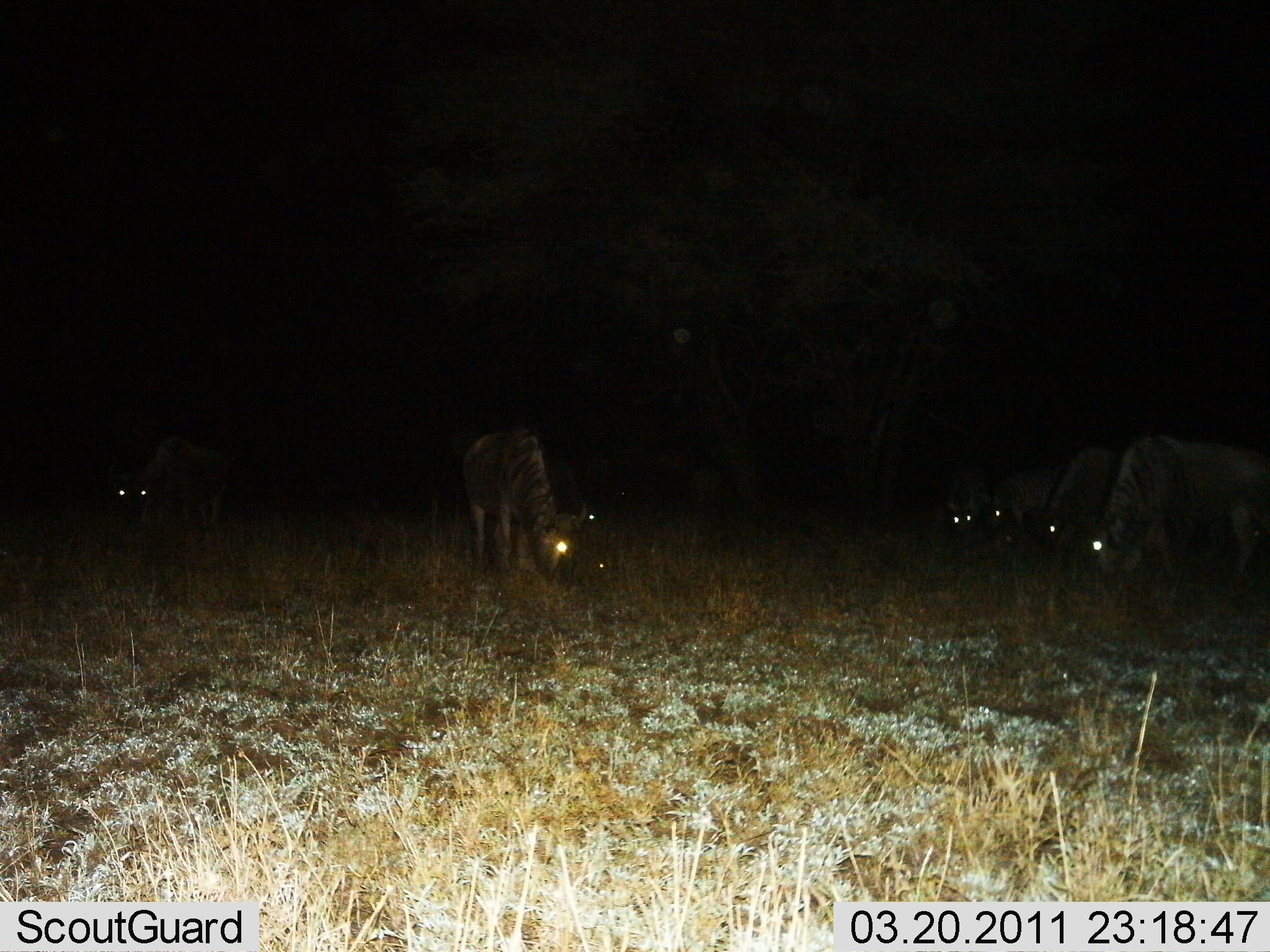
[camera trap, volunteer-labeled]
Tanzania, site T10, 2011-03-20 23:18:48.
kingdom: Animalia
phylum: Chordata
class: Mammalia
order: Artiodactyla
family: Bovidae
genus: Connochaetes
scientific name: Connochaetes taurinus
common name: blue wildebeest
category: wildebeest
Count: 6.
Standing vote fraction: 70%.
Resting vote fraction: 0%.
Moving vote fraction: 0%.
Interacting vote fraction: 0%.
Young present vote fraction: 0%.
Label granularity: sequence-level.